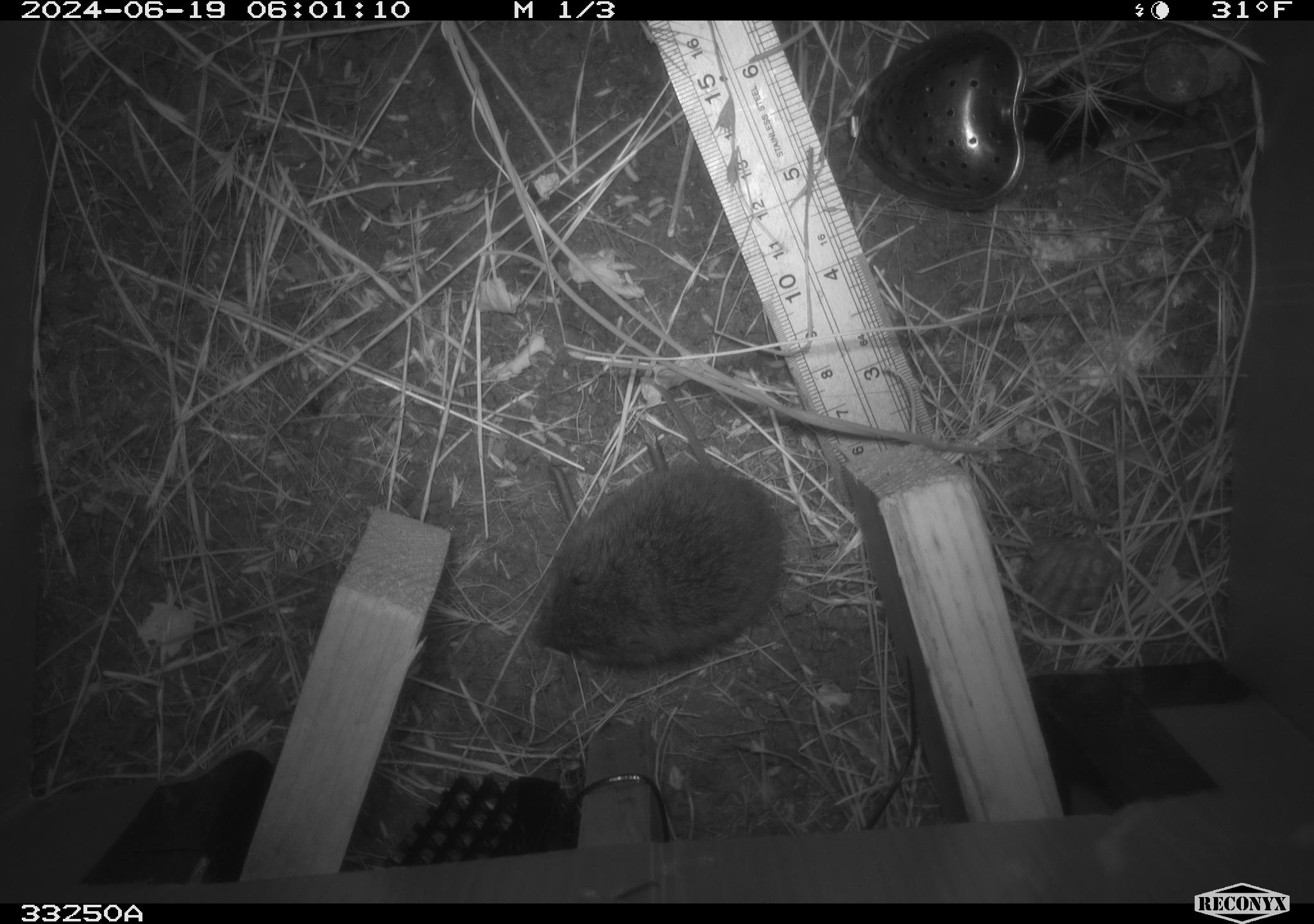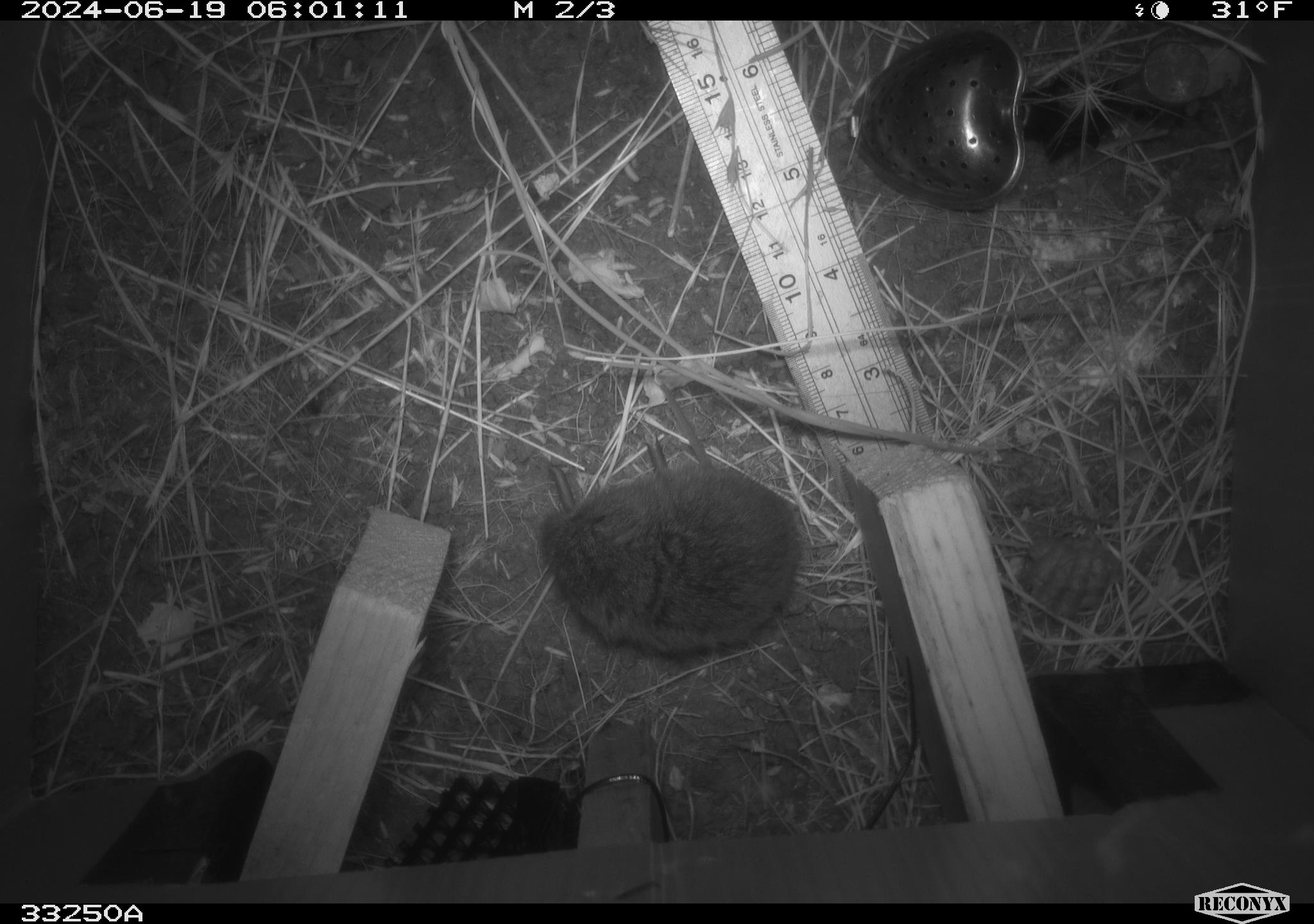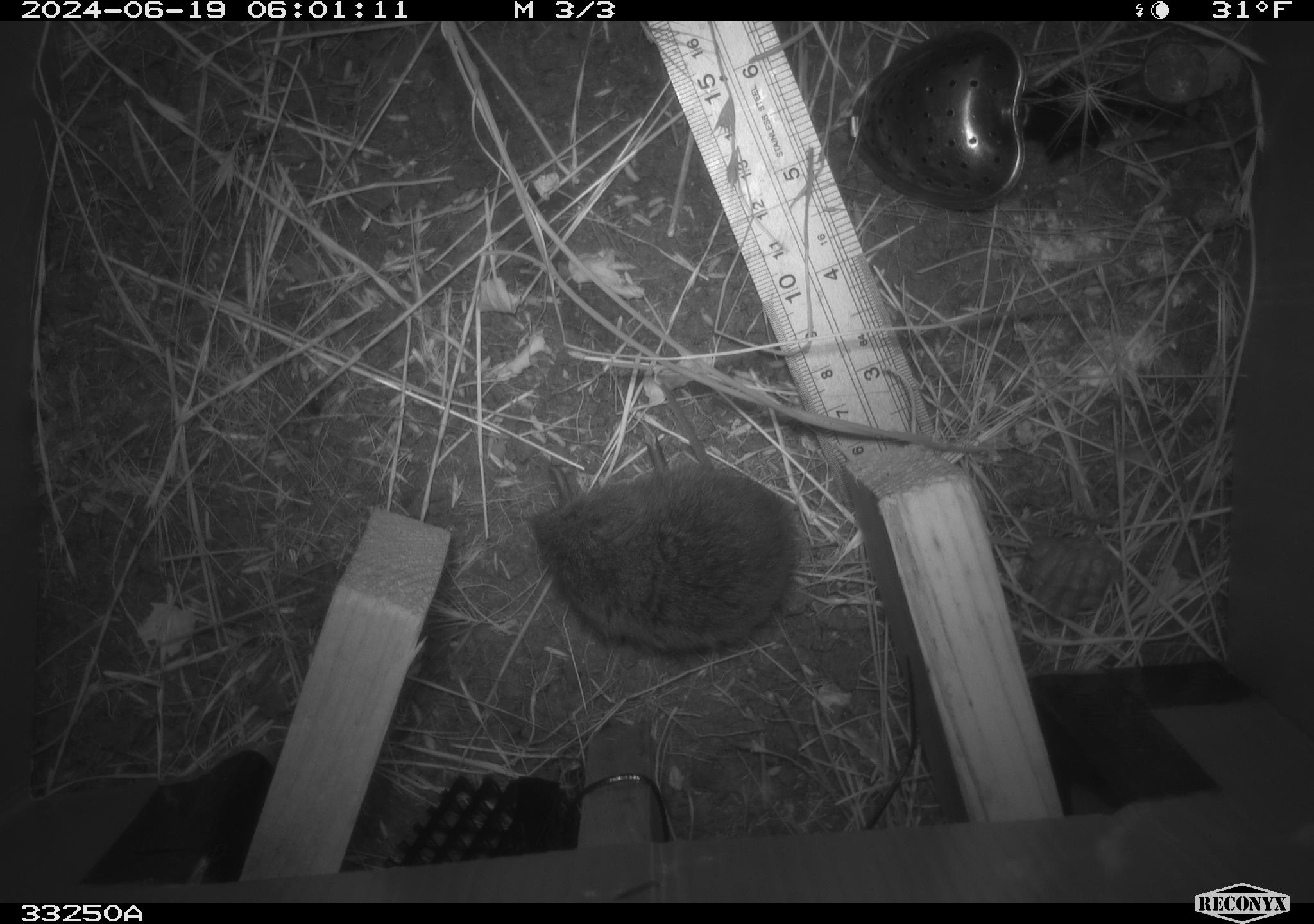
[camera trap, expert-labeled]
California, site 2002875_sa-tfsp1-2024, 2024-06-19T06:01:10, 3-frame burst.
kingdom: Animalia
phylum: Chordata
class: Mammalia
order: Rodentia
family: Cricetidae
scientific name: Arvicolinae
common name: voles, lemmings, and muskrats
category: arvicolinae subfamily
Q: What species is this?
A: Arvicolinae subfamily (voles, lemmings, and muskrats) (Arvicolinae).